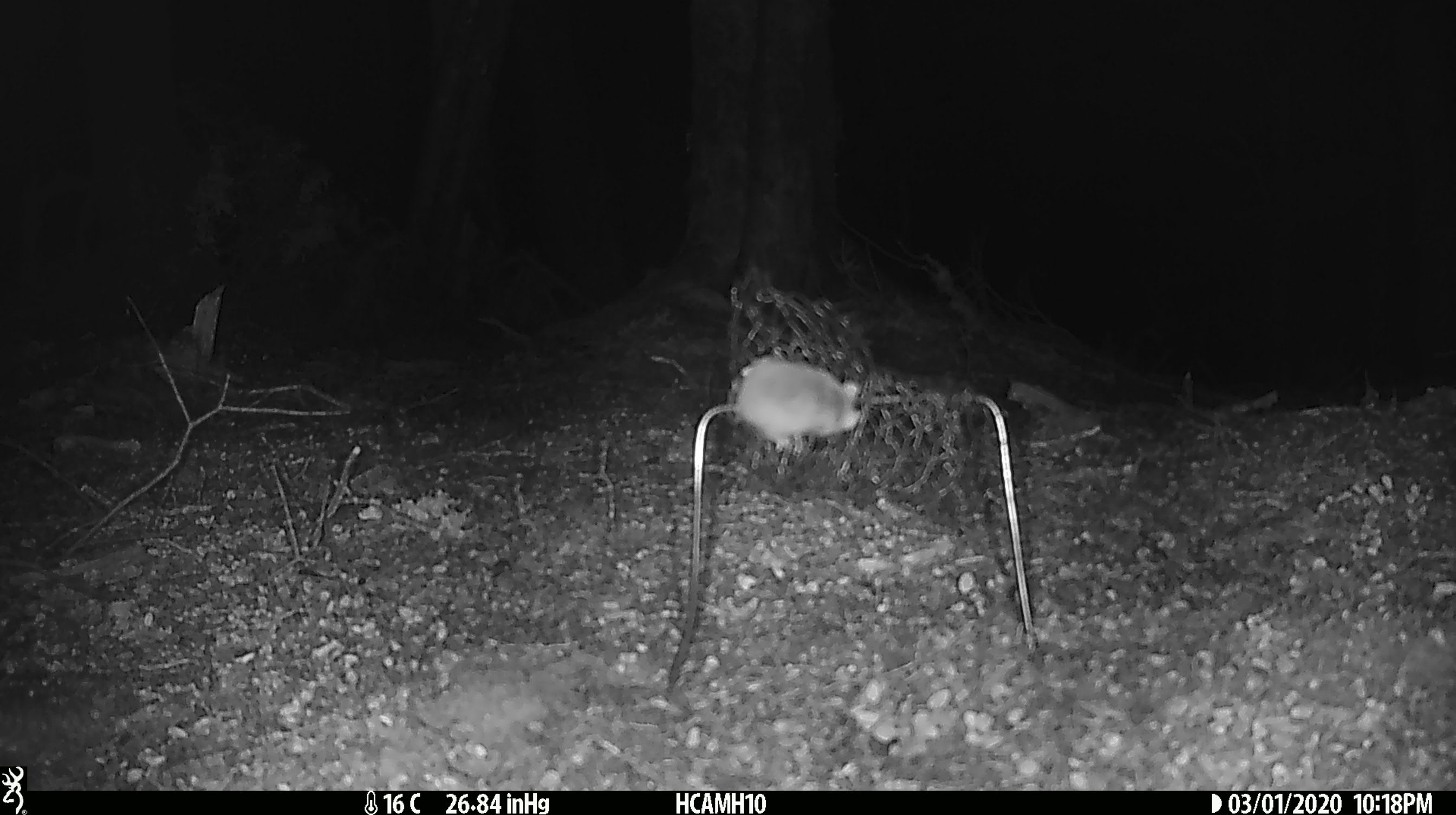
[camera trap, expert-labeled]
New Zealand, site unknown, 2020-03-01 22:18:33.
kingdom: Animalia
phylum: Chordata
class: Mammalia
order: Rodentia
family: Muridae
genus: Mus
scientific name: Mus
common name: mouse